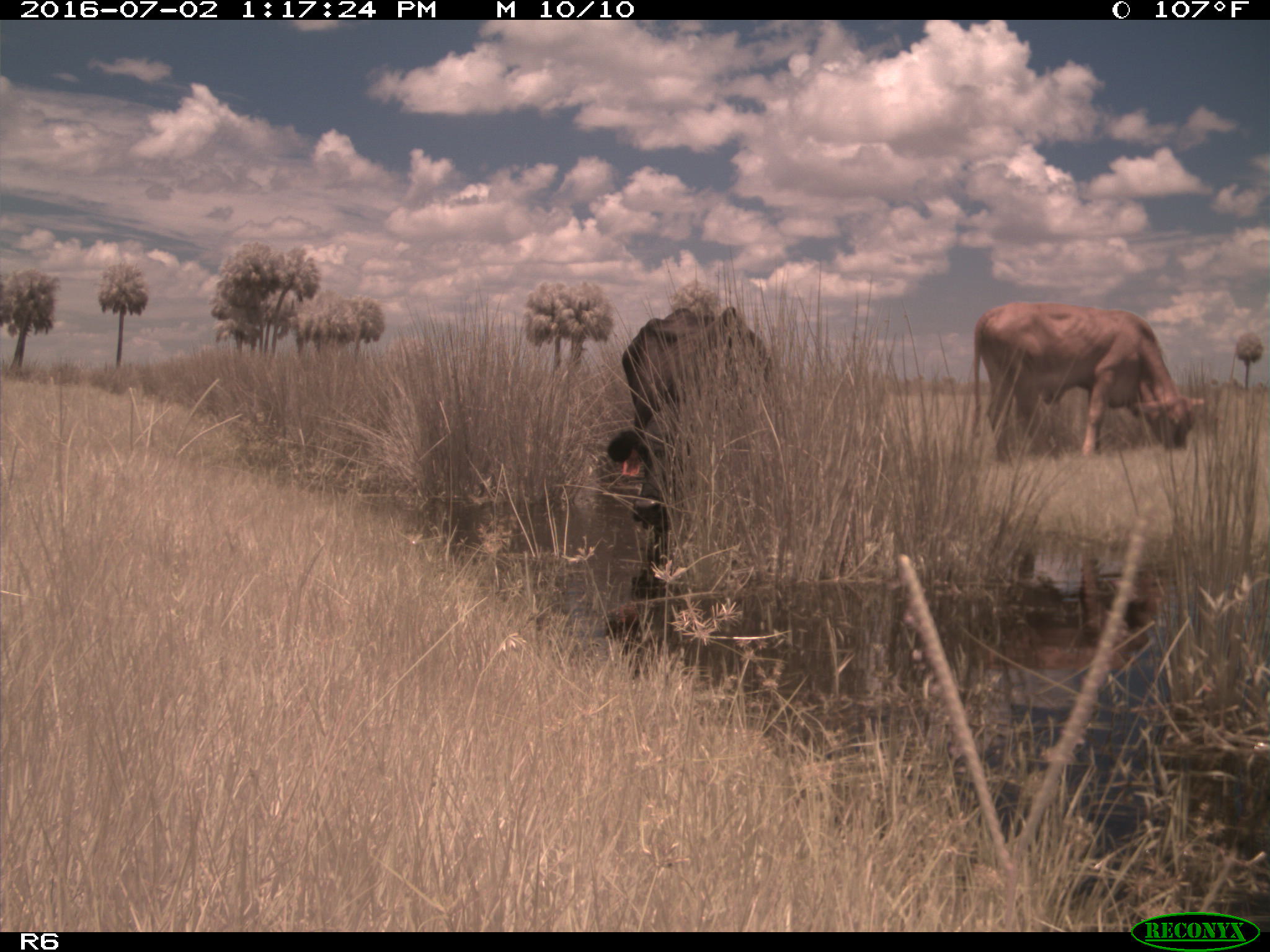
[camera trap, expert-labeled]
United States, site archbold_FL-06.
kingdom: Animalia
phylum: Chordata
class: Mammalia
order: Artiodactyla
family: Bovidae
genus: Bos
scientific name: Bos taurus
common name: domestic cow